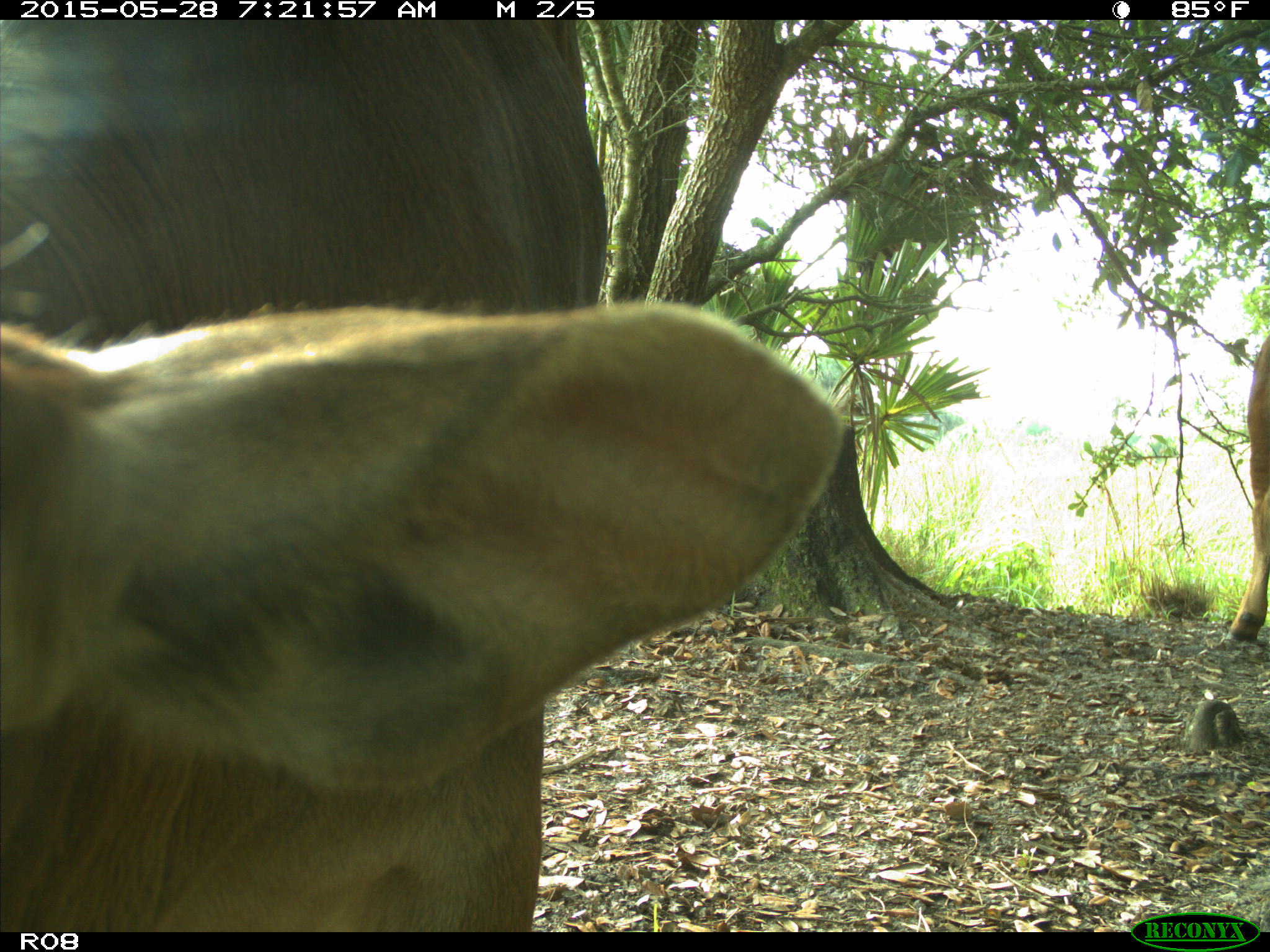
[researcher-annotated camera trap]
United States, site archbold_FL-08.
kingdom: Animalia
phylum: Chordata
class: Mammalia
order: Artiodactyla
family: Bovidae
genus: Bos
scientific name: Bos taurus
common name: domestic cow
Bos taurus (domestic cow).